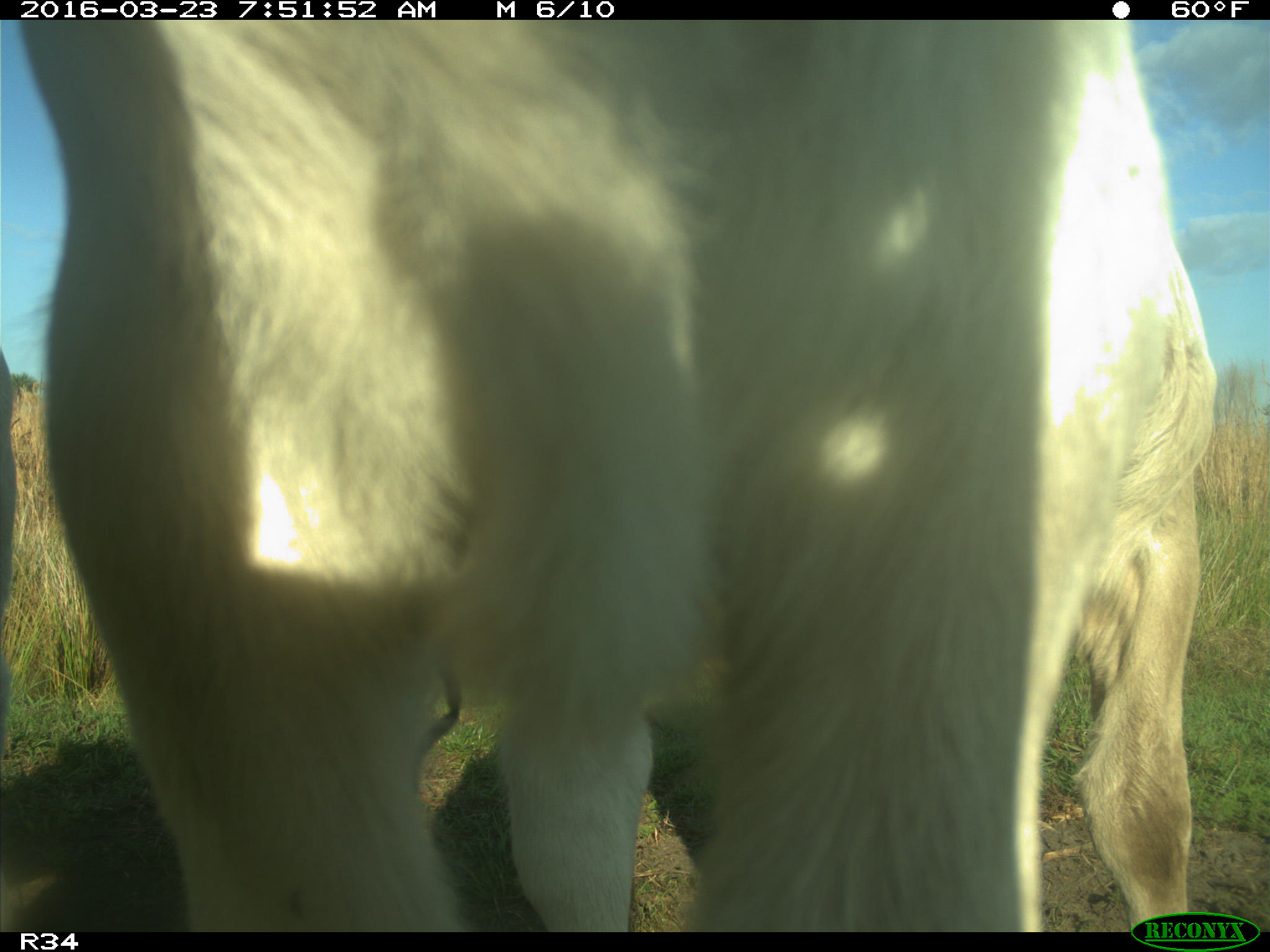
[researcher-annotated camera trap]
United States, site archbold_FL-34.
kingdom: Animalia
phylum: Chordata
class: Mammalia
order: Artiodactyla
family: Bovidae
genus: Bos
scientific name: Bos taurus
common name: domestic cow